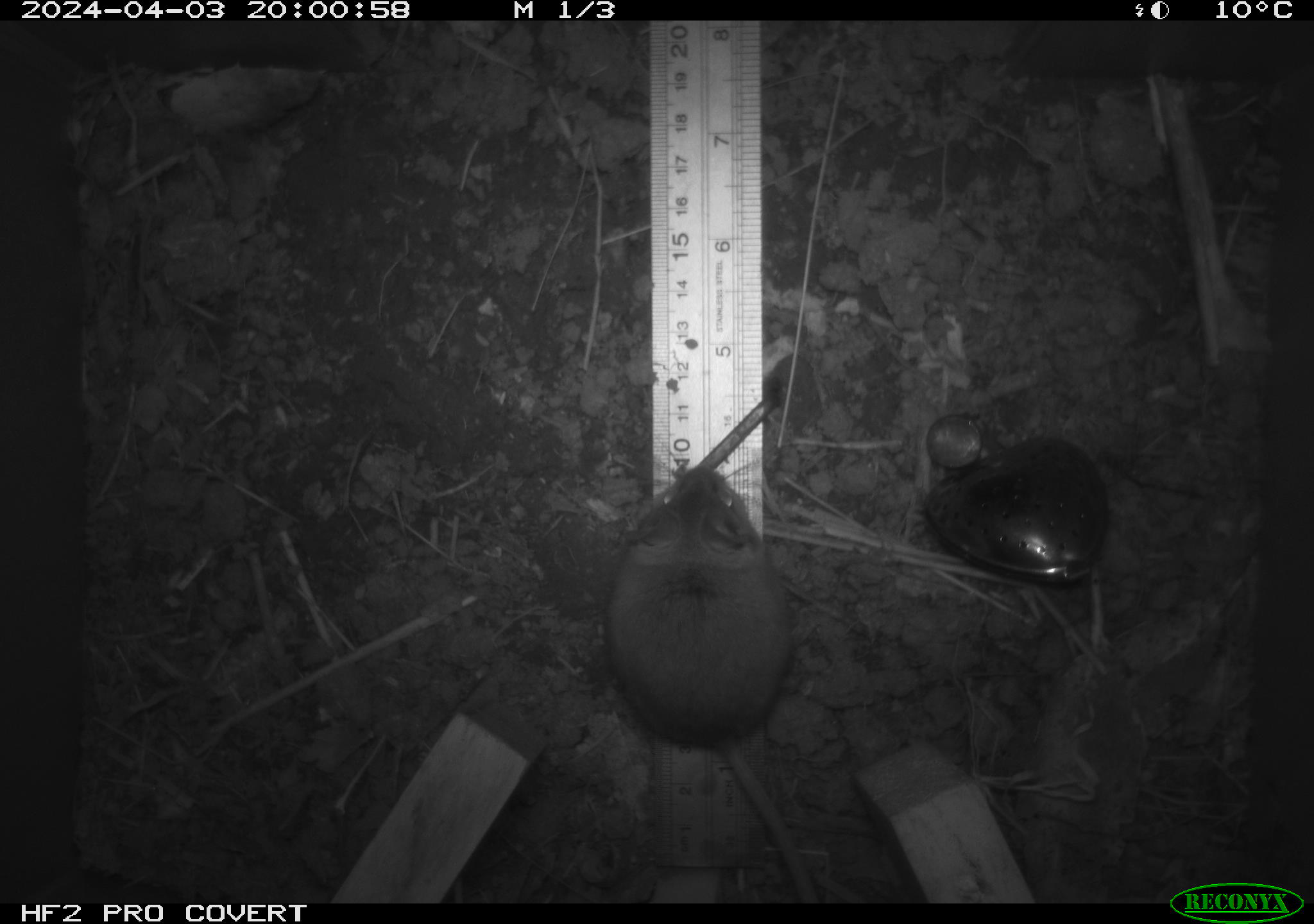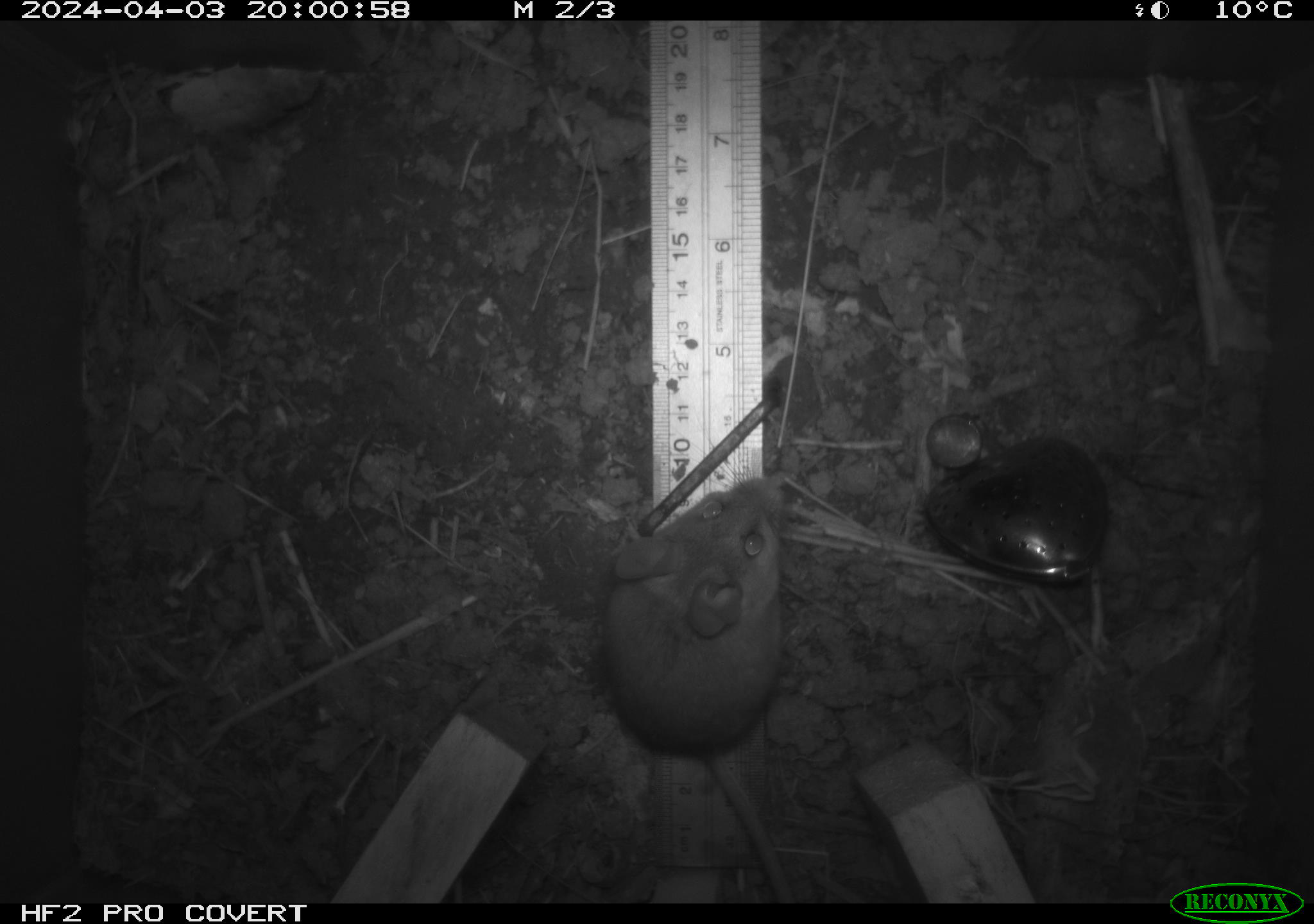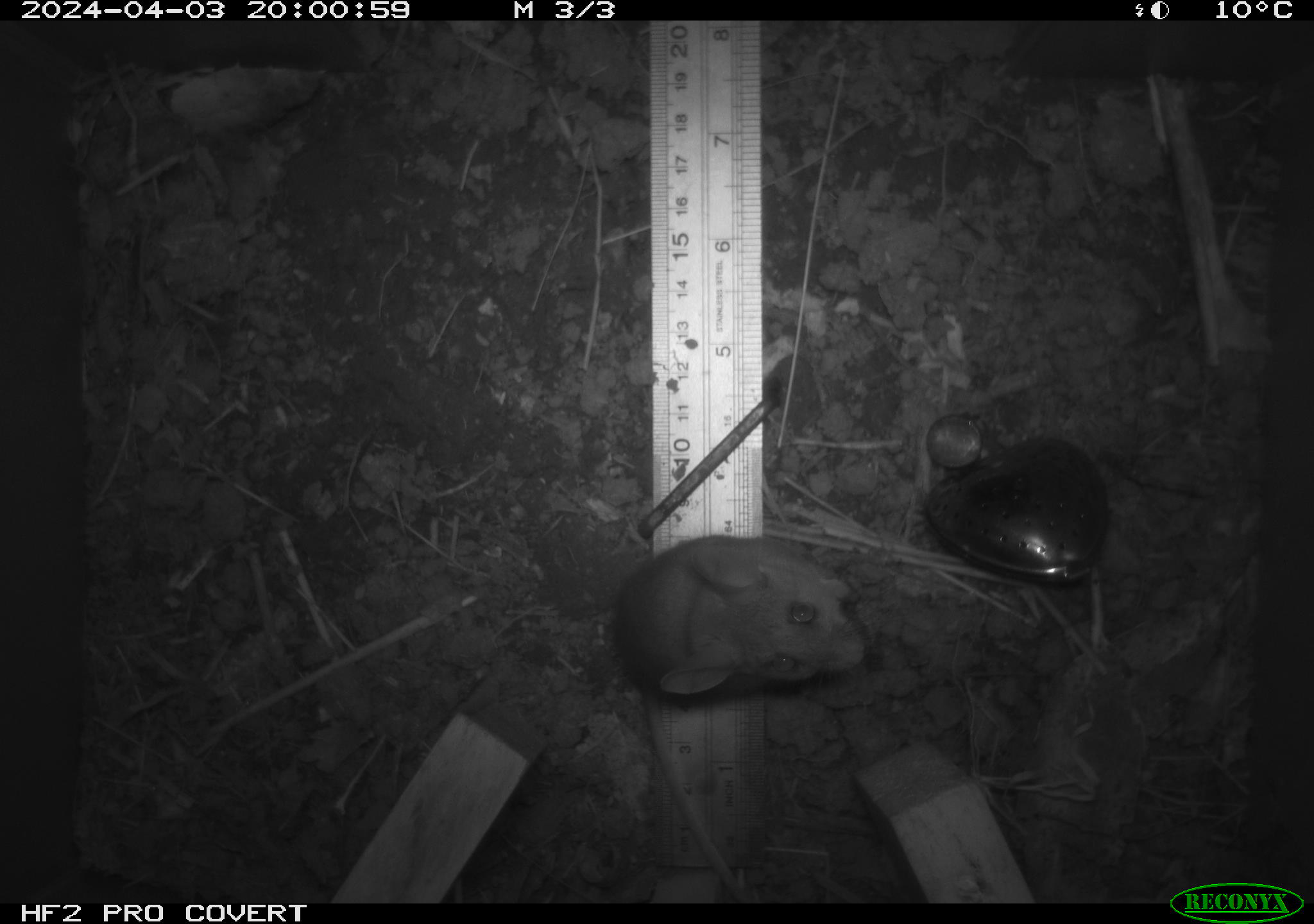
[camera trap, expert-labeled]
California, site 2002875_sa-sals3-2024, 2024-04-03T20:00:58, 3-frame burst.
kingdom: Animalia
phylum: Chordata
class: Mammalia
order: Rodentia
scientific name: Rodentia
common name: mouse species